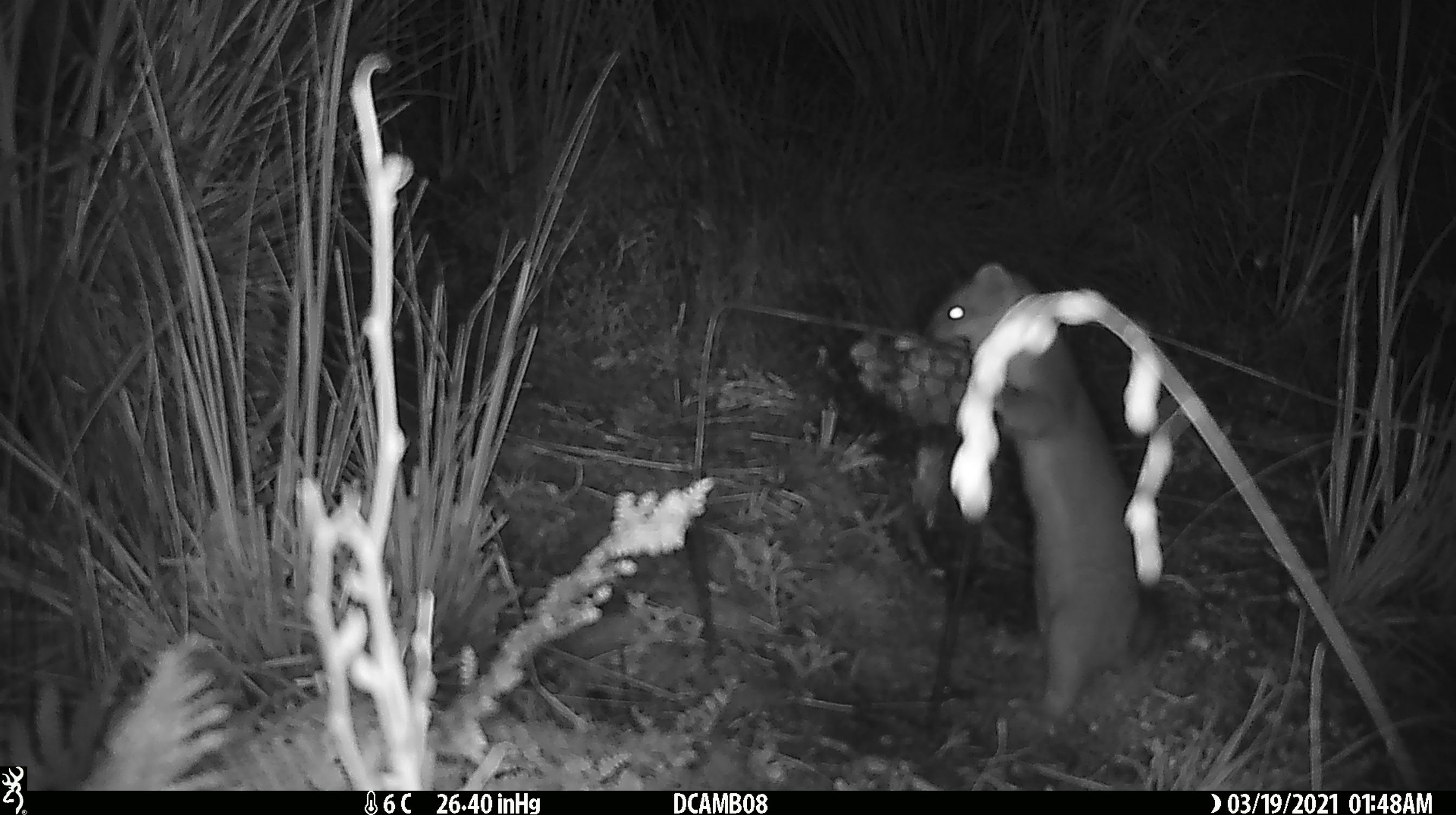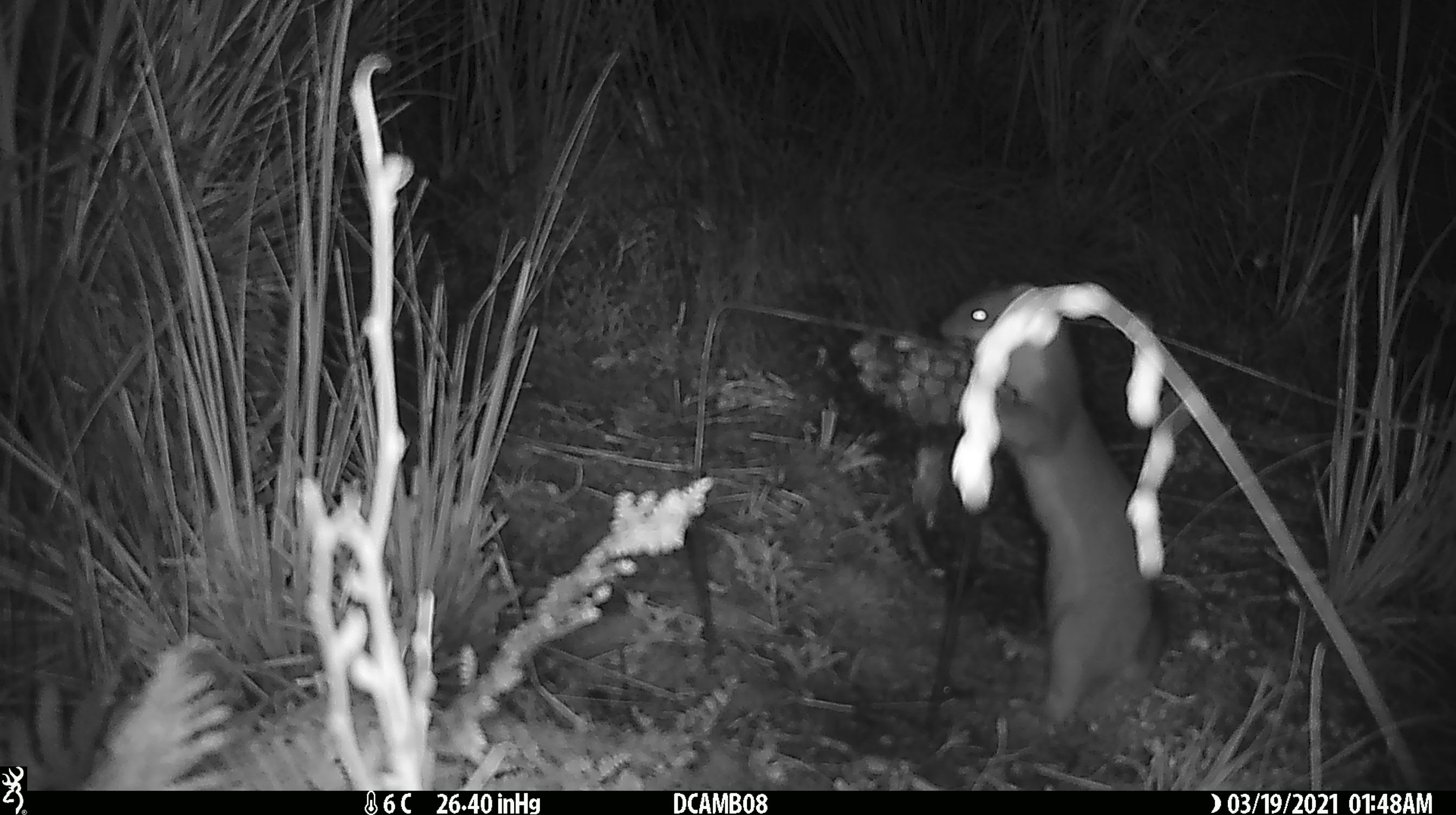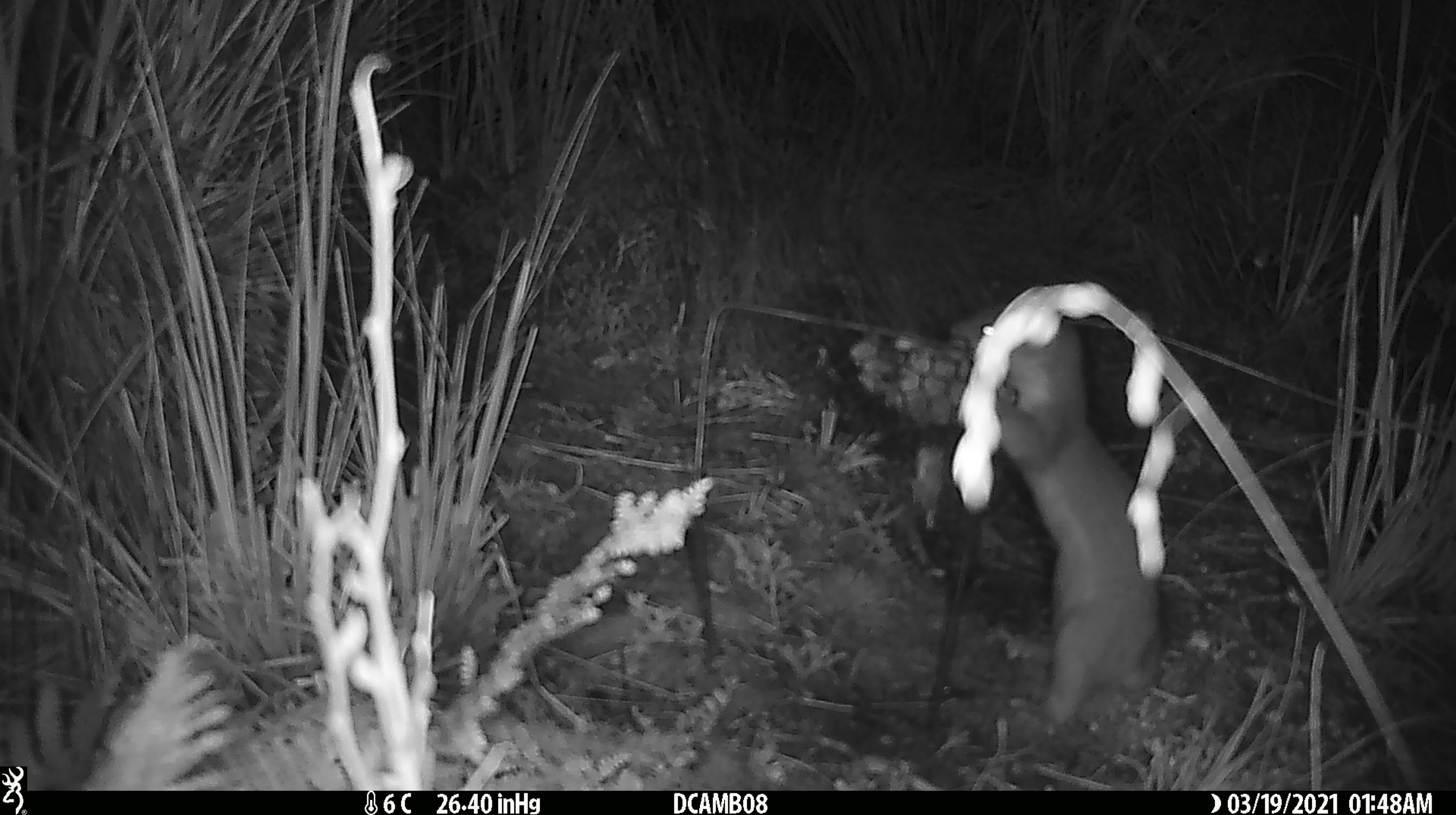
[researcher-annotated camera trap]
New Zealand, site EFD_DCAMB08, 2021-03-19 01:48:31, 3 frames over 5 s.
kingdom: Animalia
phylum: Chordata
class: Mammalia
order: Carnivora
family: Mustelidae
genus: Mustela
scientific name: Mustela erminea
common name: stoat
Stoat (Mustela erminea).